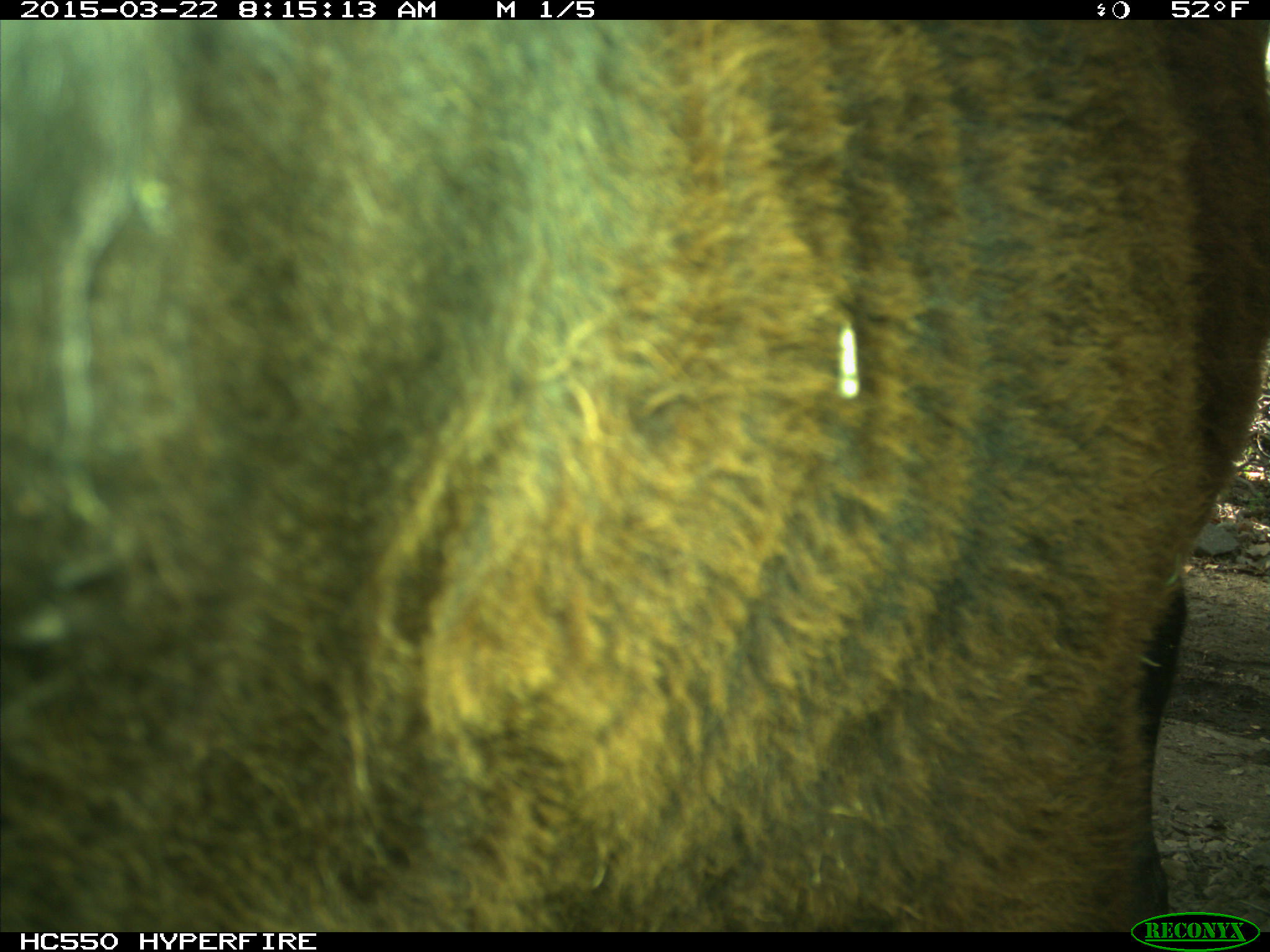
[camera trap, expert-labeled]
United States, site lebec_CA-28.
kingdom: Animalia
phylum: Chordata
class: Mammalia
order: Artiodactyla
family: Bovidae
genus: Bos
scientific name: Bos taurus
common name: domestic cow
Bos taurus (domestic cow).